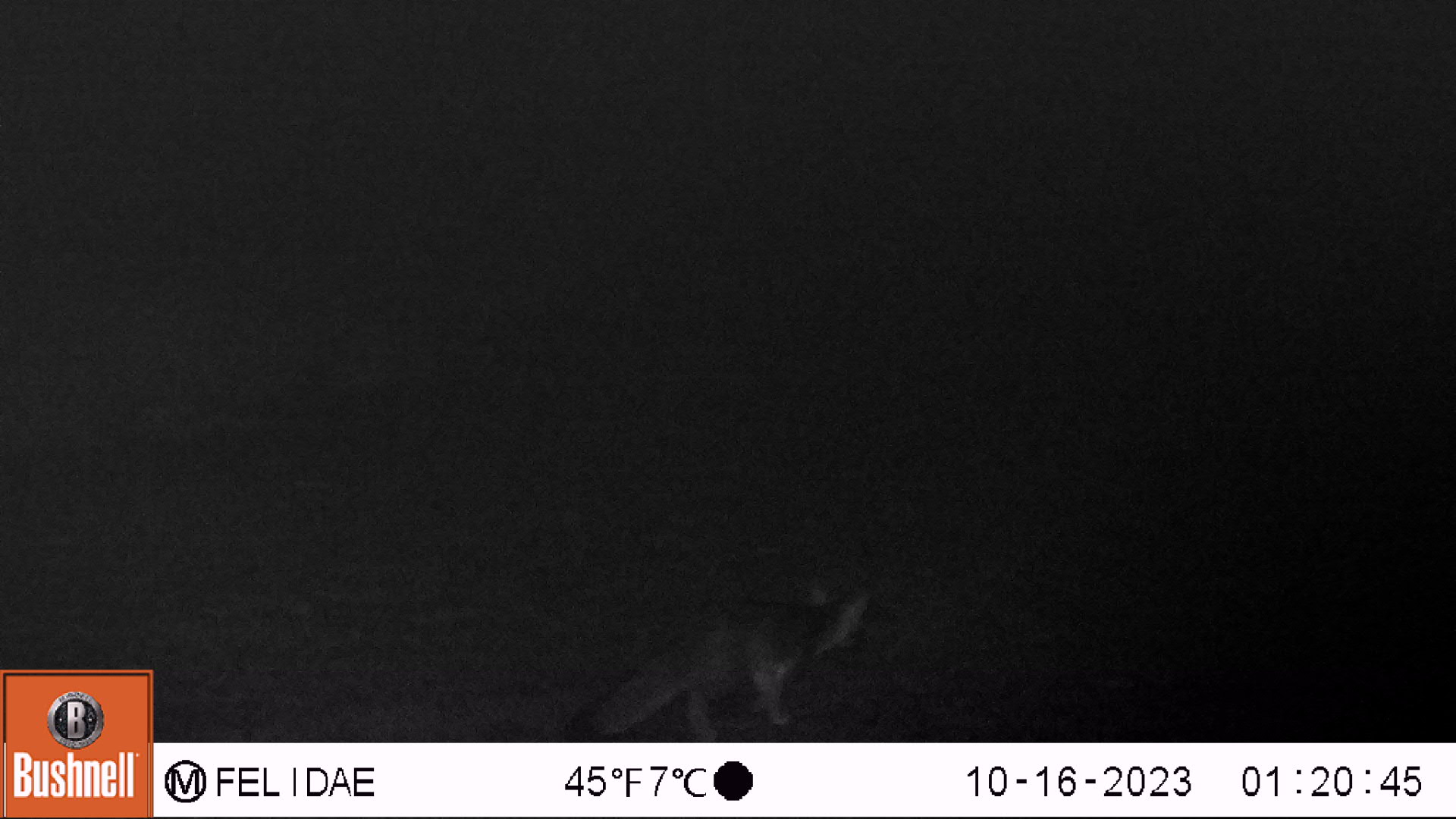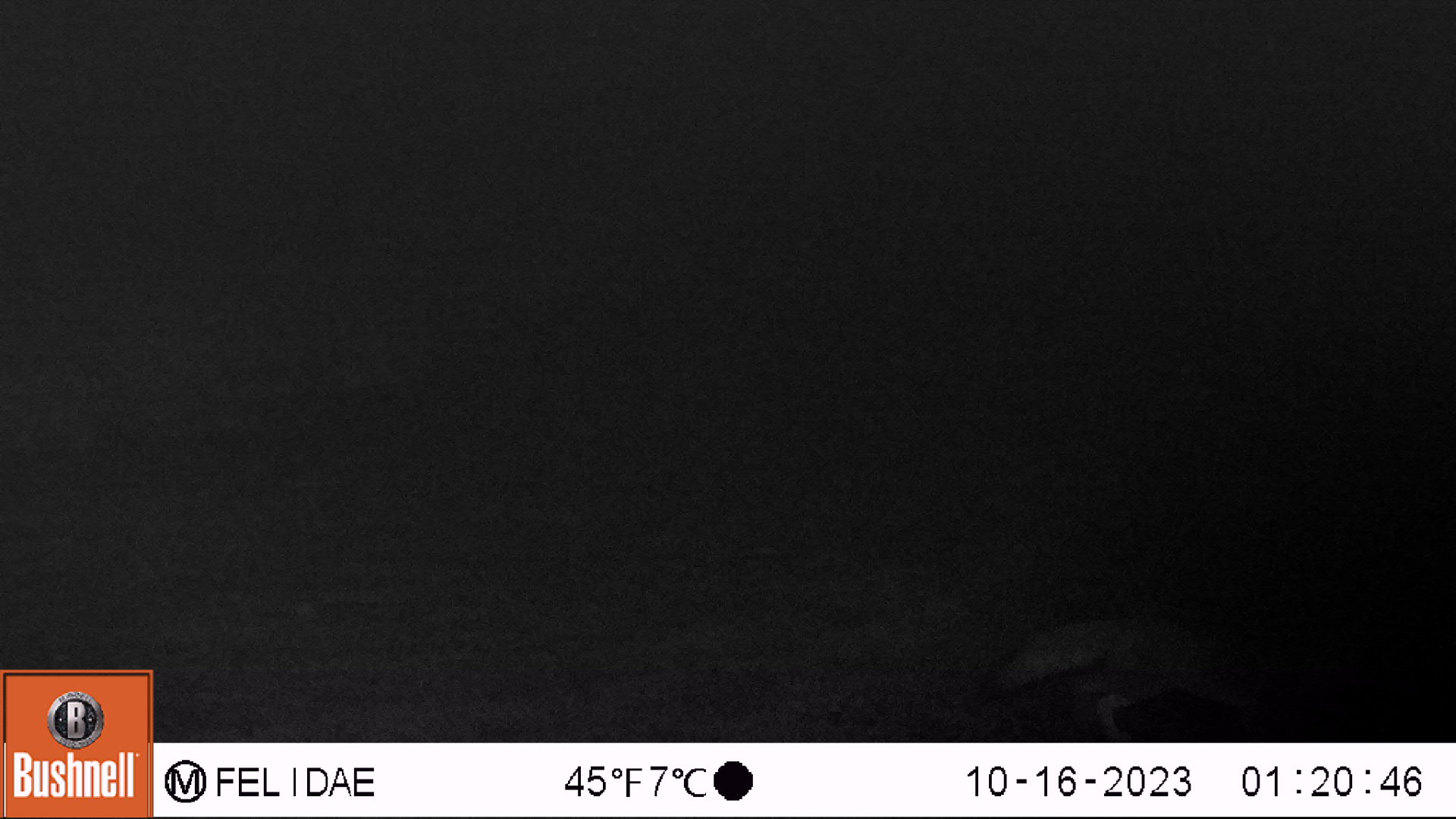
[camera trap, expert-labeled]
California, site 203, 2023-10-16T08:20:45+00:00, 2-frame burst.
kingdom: Animalia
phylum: Chordata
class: Mammalia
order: Carnivora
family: Canidae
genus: Urocyon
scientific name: Urocyon cinereoargenteus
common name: gray fox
Gray fox (Urocyon cinereoargenteus).